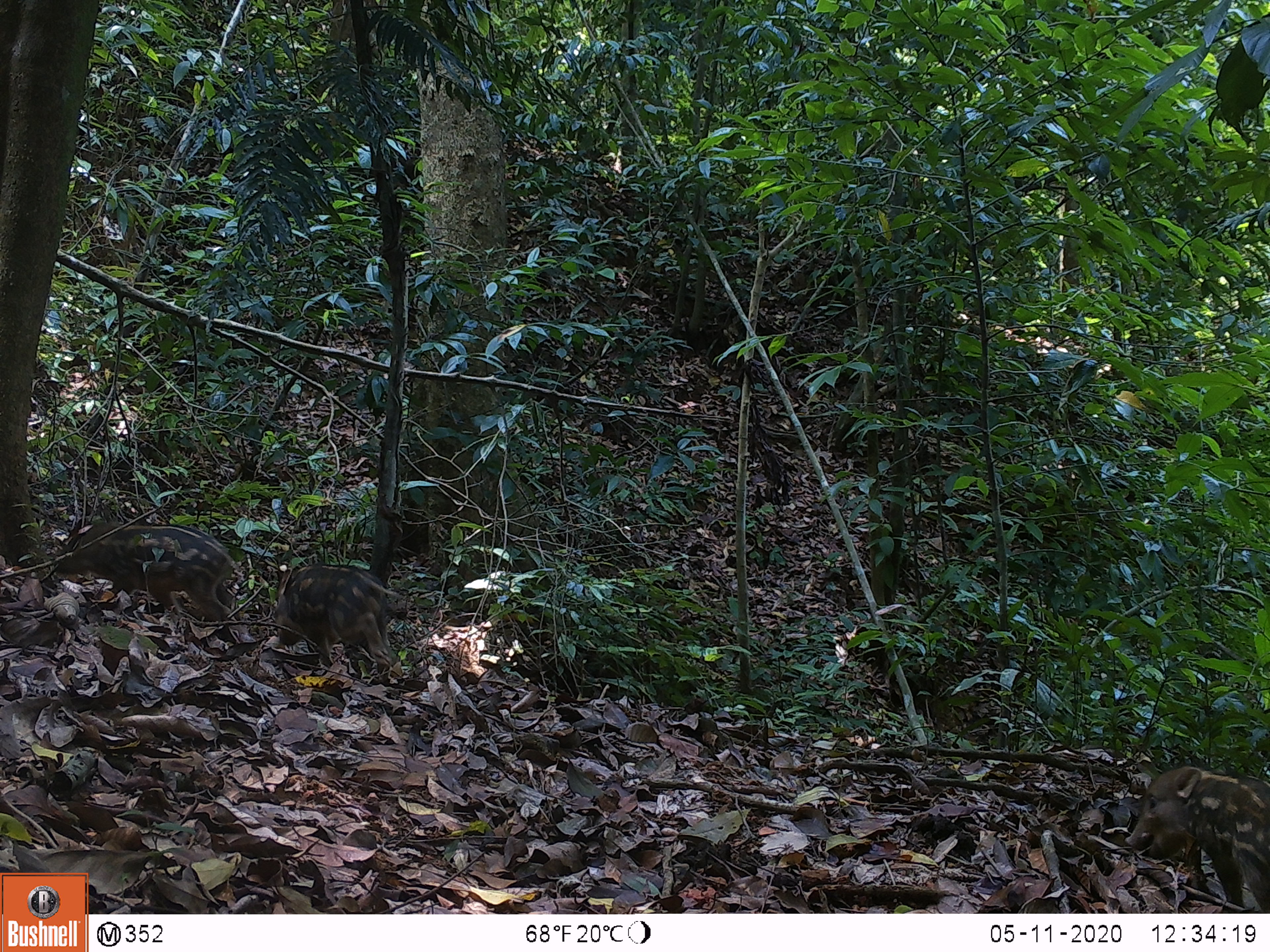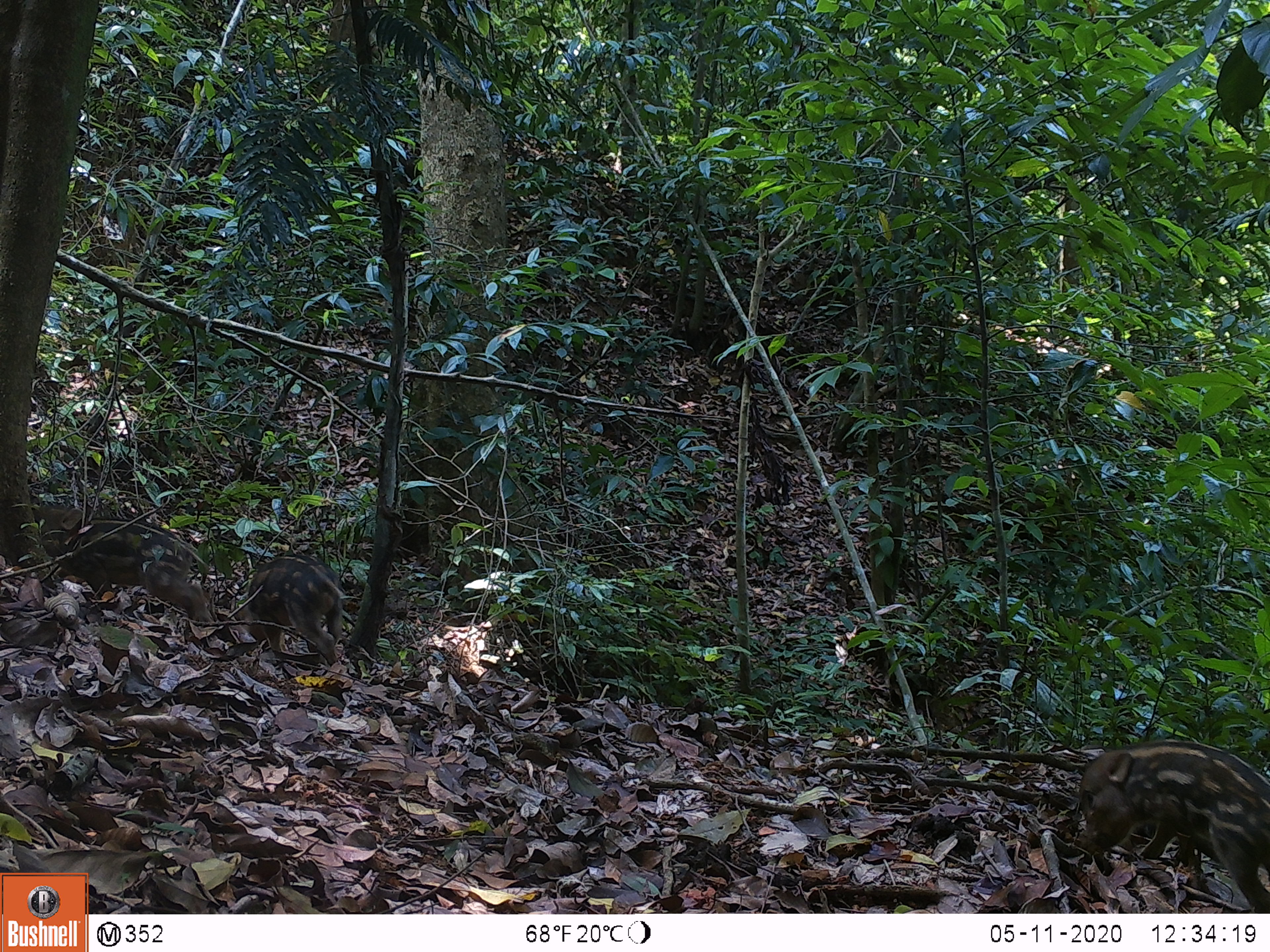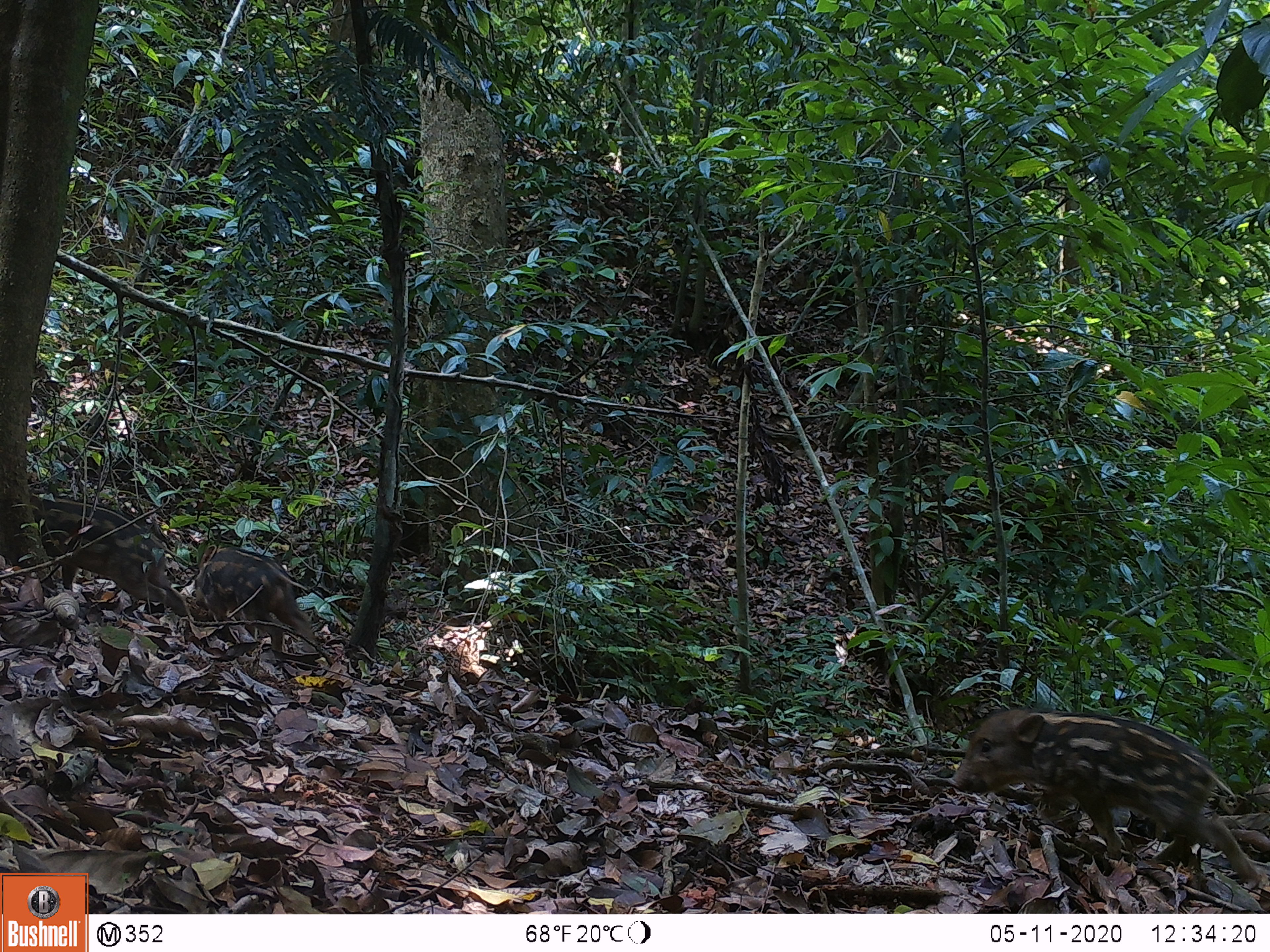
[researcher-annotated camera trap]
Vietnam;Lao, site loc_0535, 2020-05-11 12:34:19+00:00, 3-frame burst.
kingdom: Animalia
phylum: Chordata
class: Mammalia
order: Artiodactyla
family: Suidae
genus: Sus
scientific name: Sus scrofa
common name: eurasian wild pig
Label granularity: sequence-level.